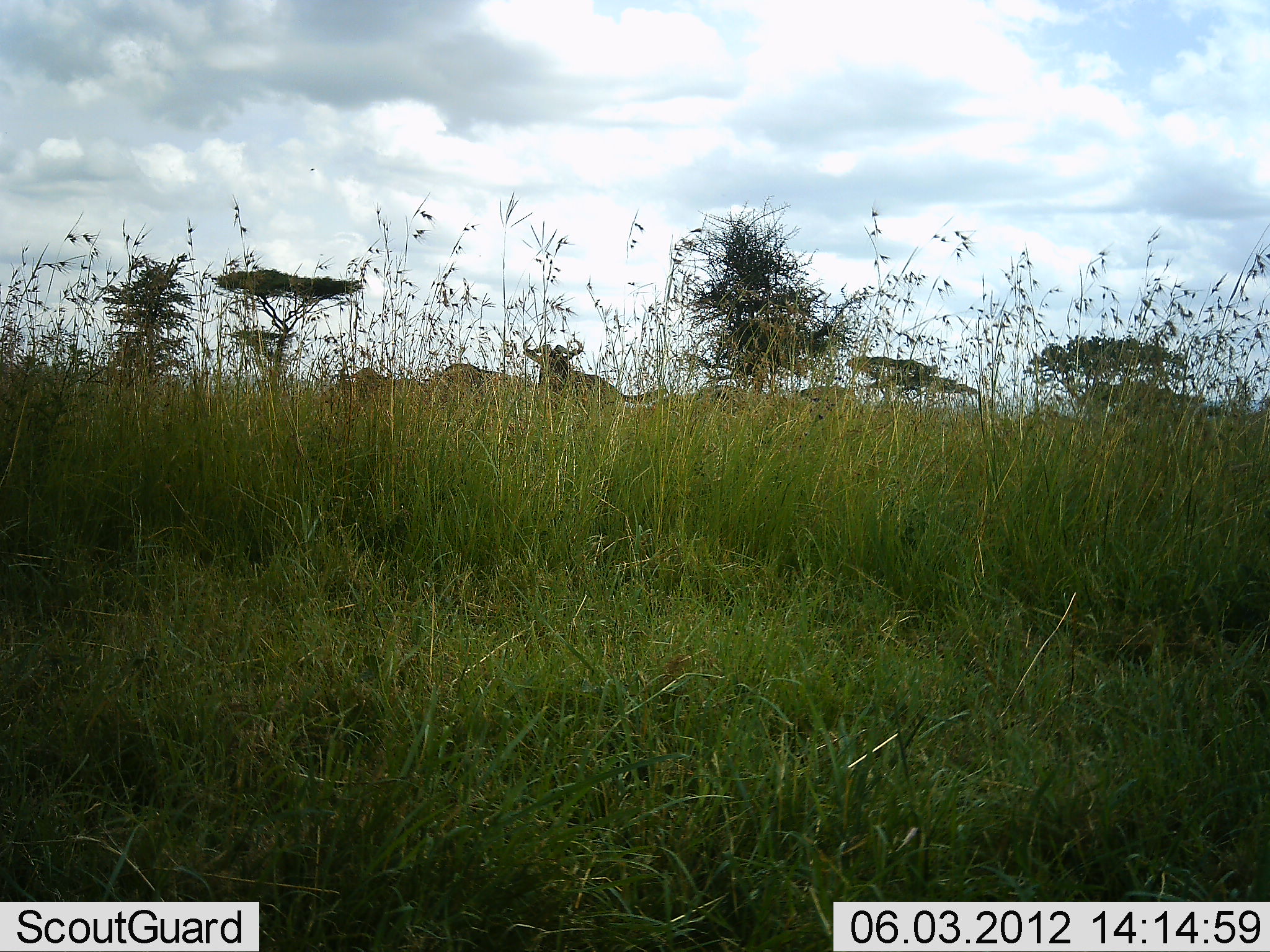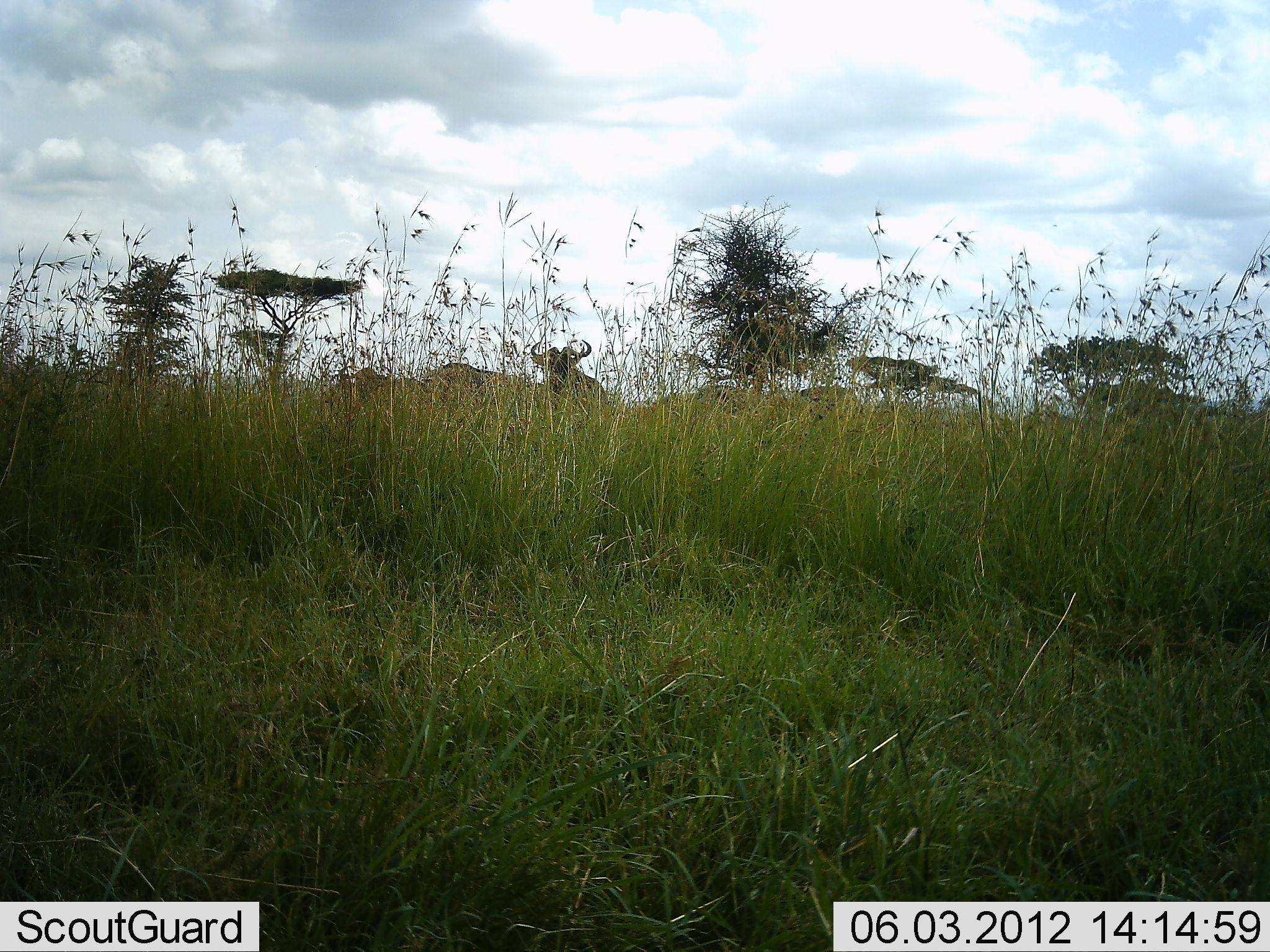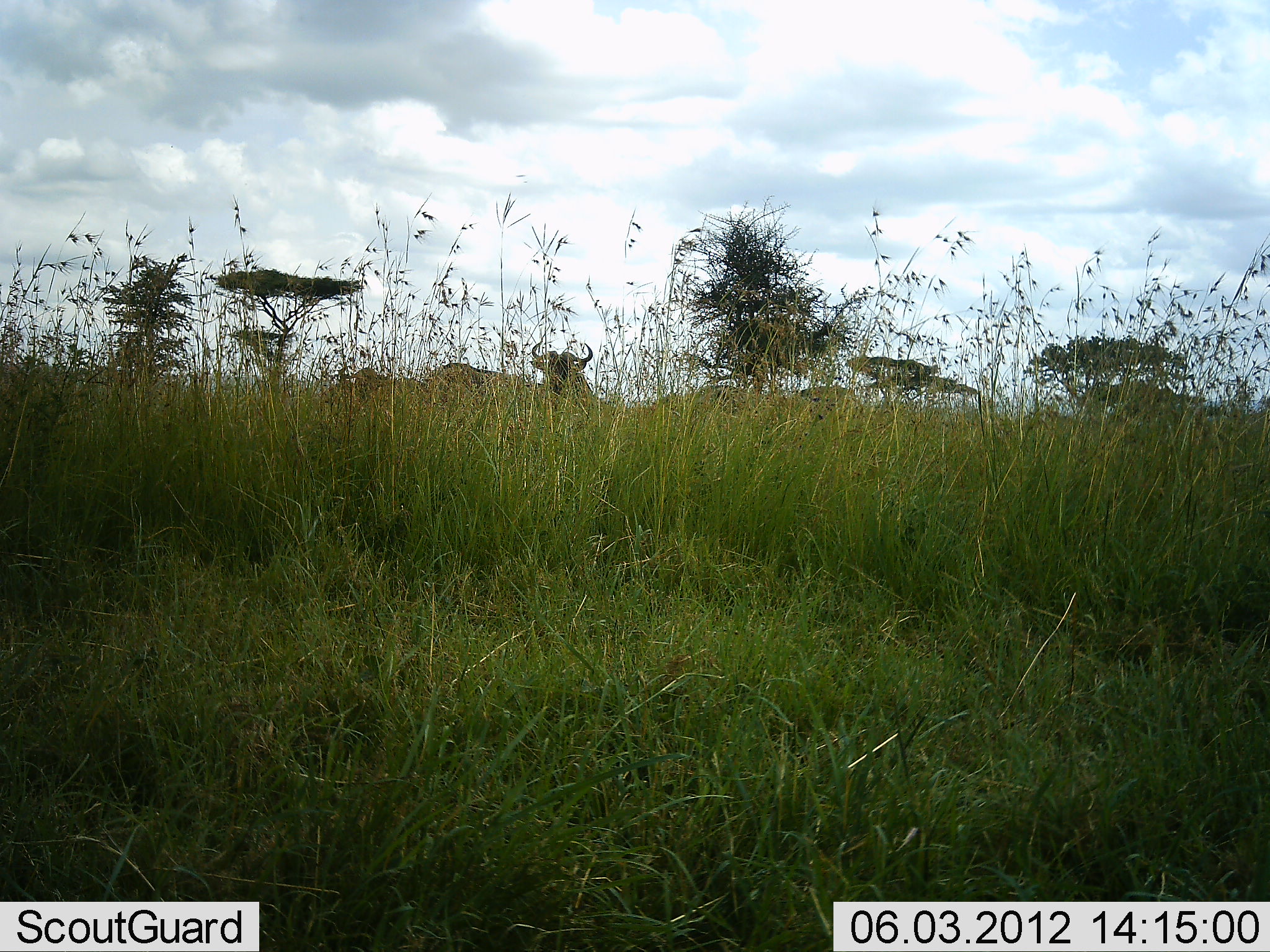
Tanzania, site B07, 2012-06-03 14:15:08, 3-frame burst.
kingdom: Animalia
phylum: Chordata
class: Mammalia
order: Artiodactyla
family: Bovidae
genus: Connochaetes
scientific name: Connochaetes taurinus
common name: blue wildebeest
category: wildebeest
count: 3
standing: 73%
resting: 9%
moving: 36%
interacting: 0%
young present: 0%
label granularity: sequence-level